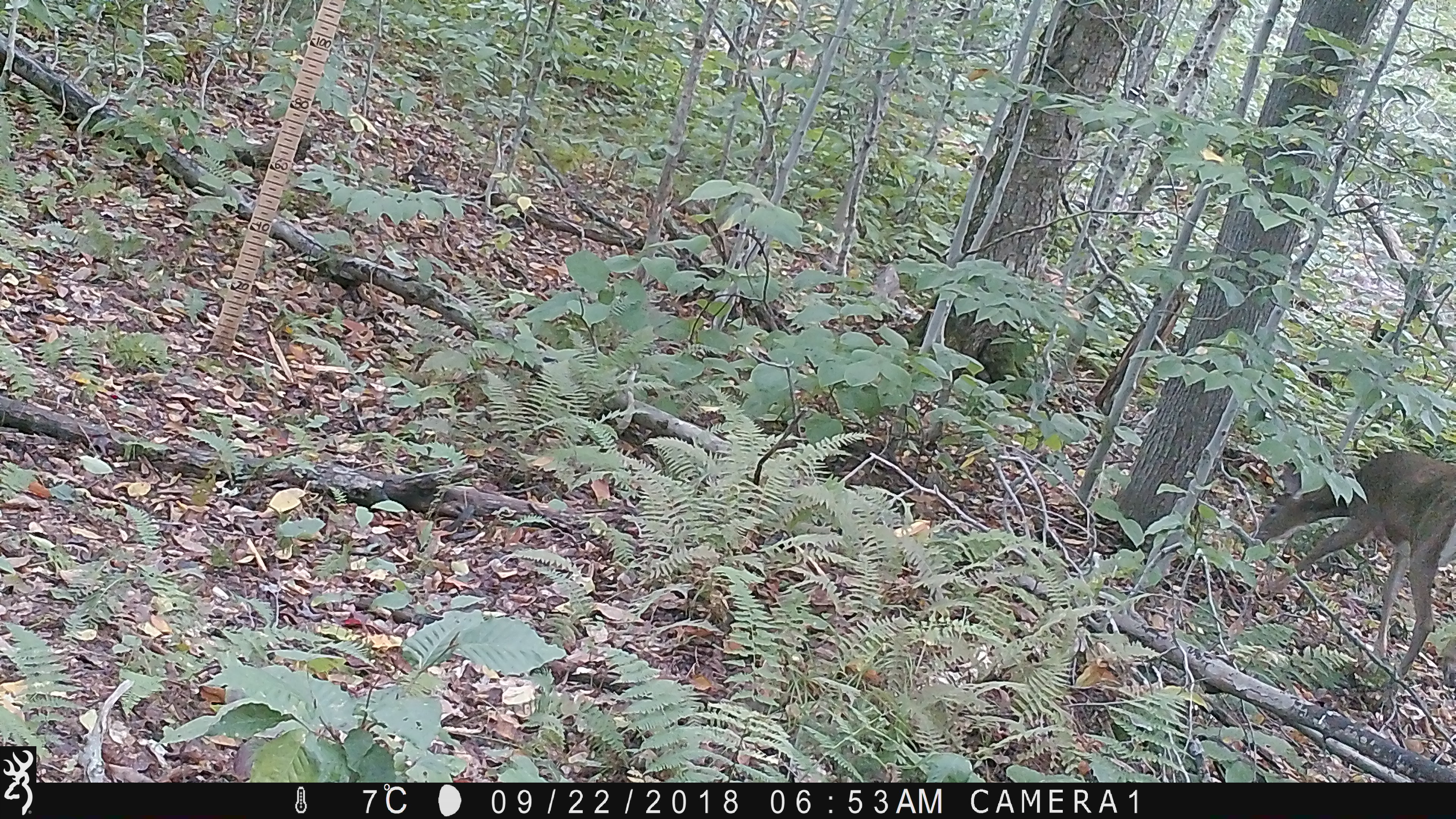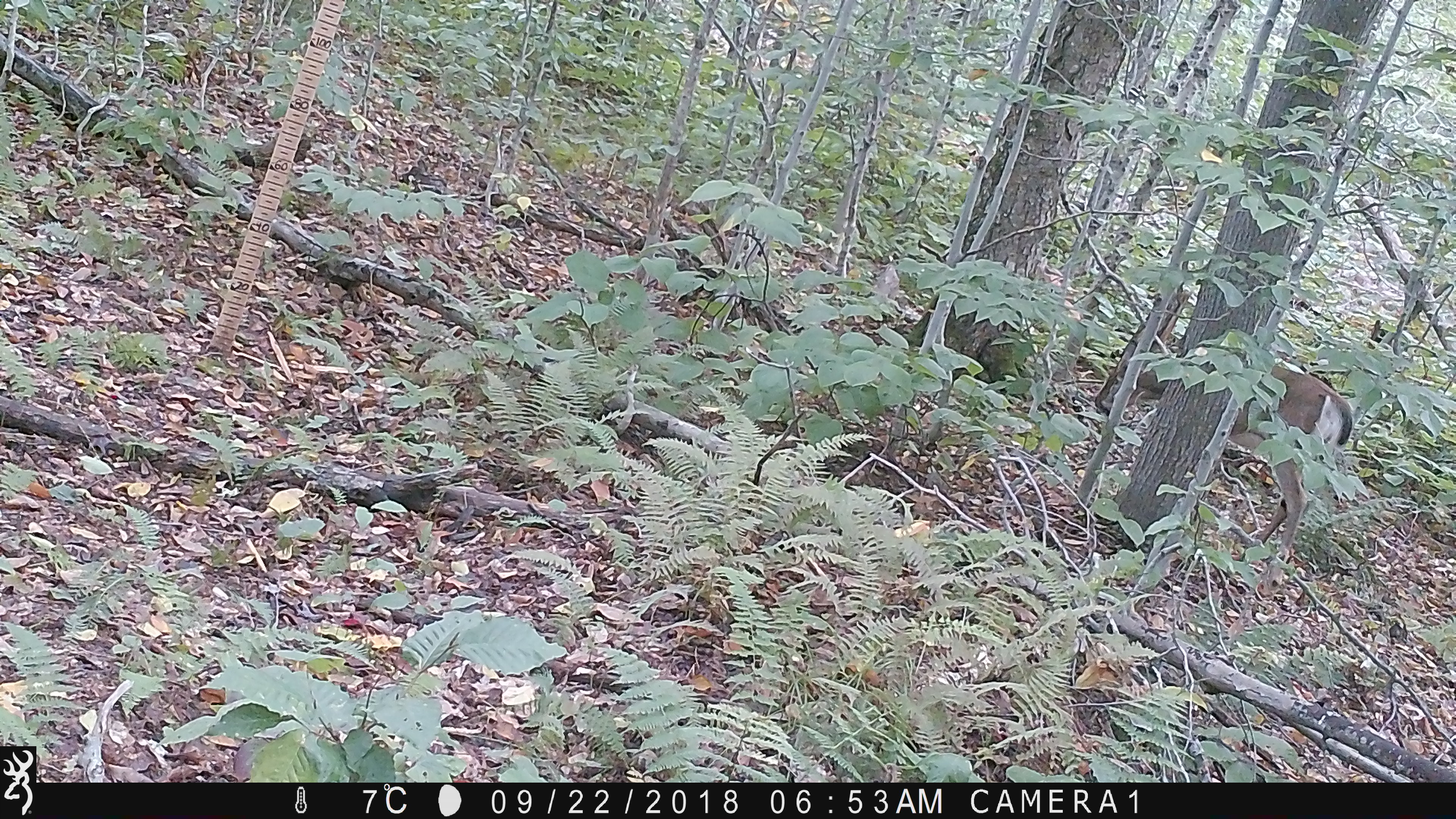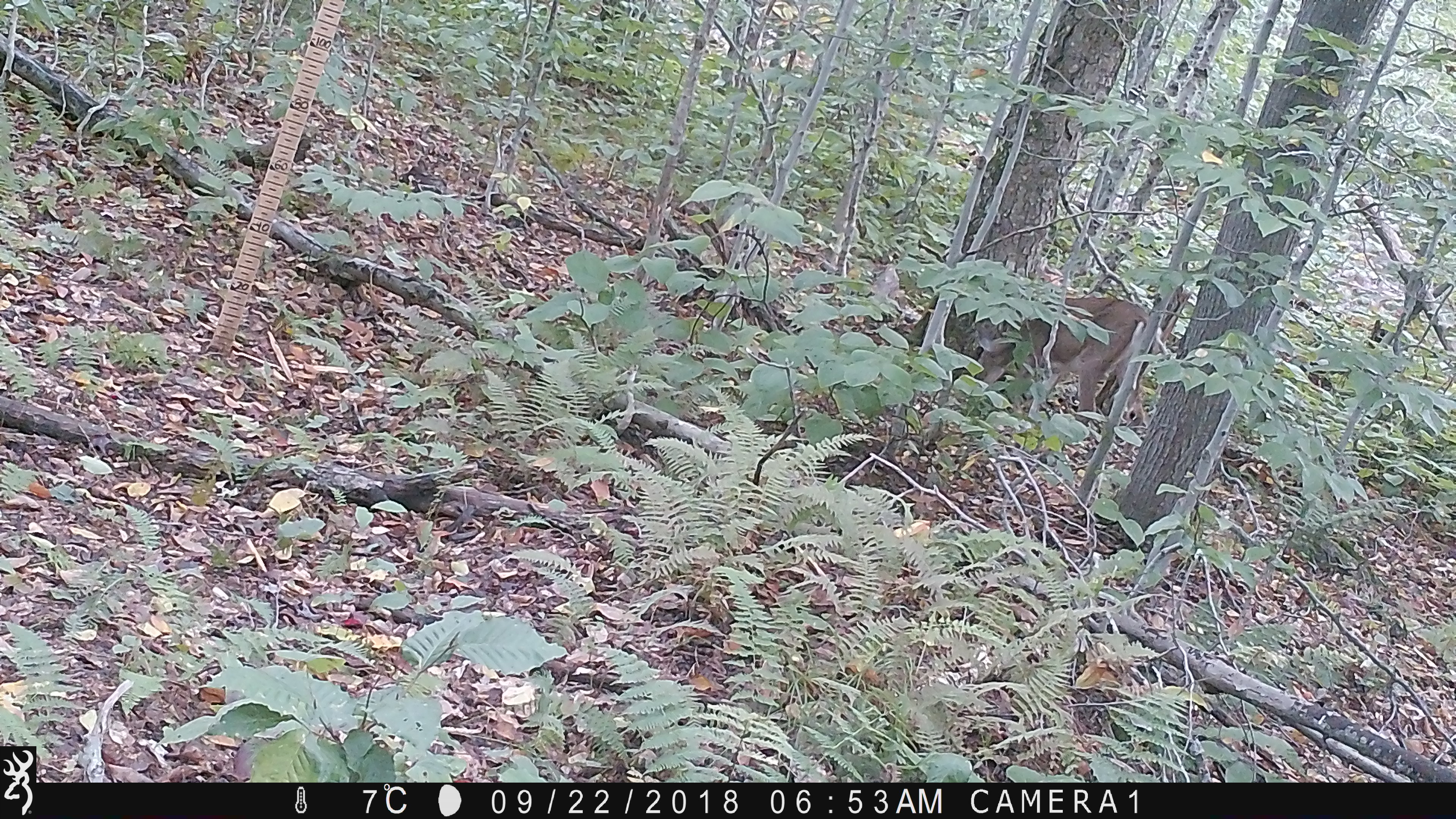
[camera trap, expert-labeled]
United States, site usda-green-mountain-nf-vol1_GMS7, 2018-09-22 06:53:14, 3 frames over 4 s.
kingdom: Animalia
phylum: Chordata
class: Mammalia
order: Artiodactyla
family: Cervidae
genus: Odocoileus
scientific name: Odocoileus virginianus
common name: white-tailed deer